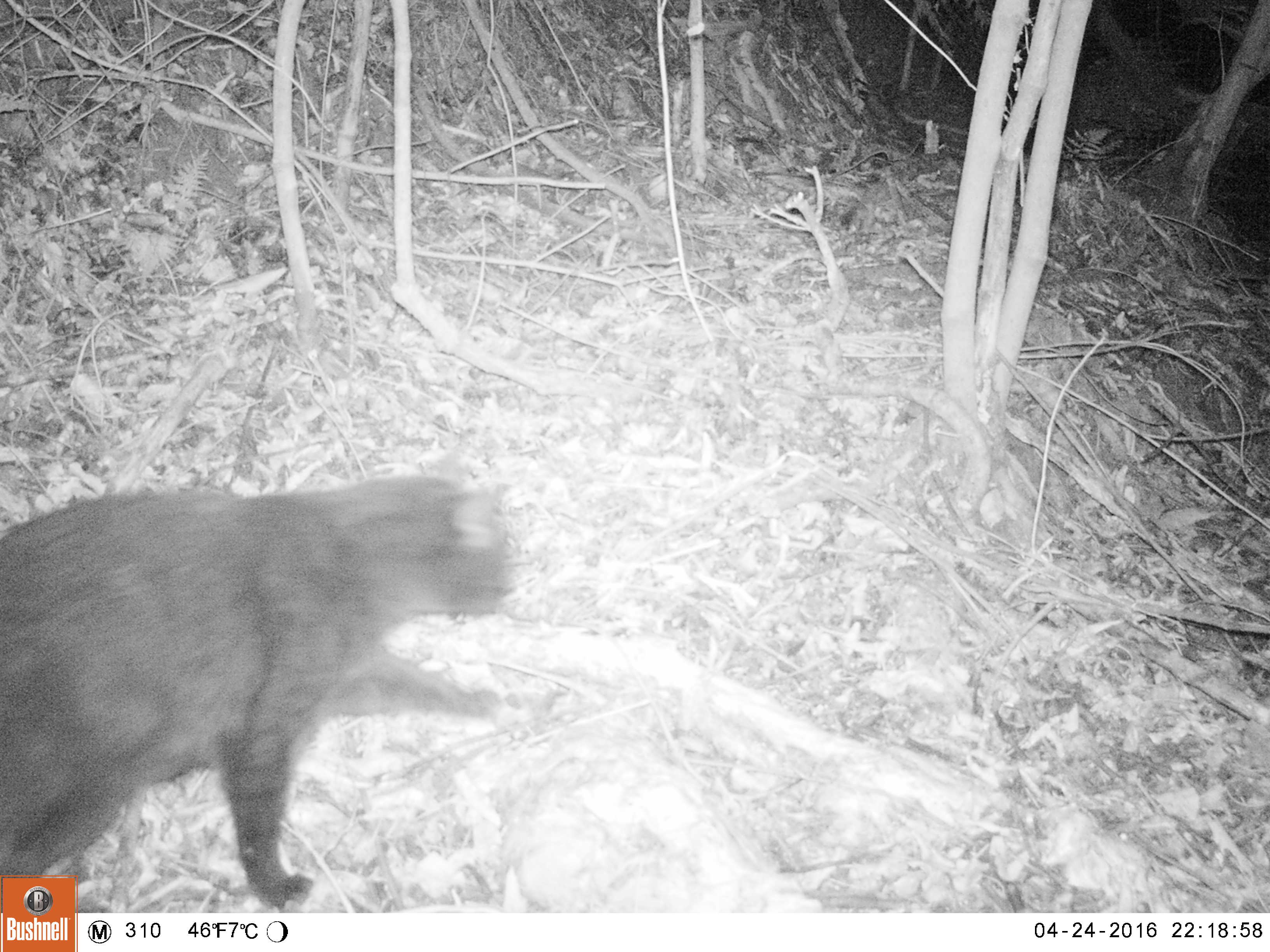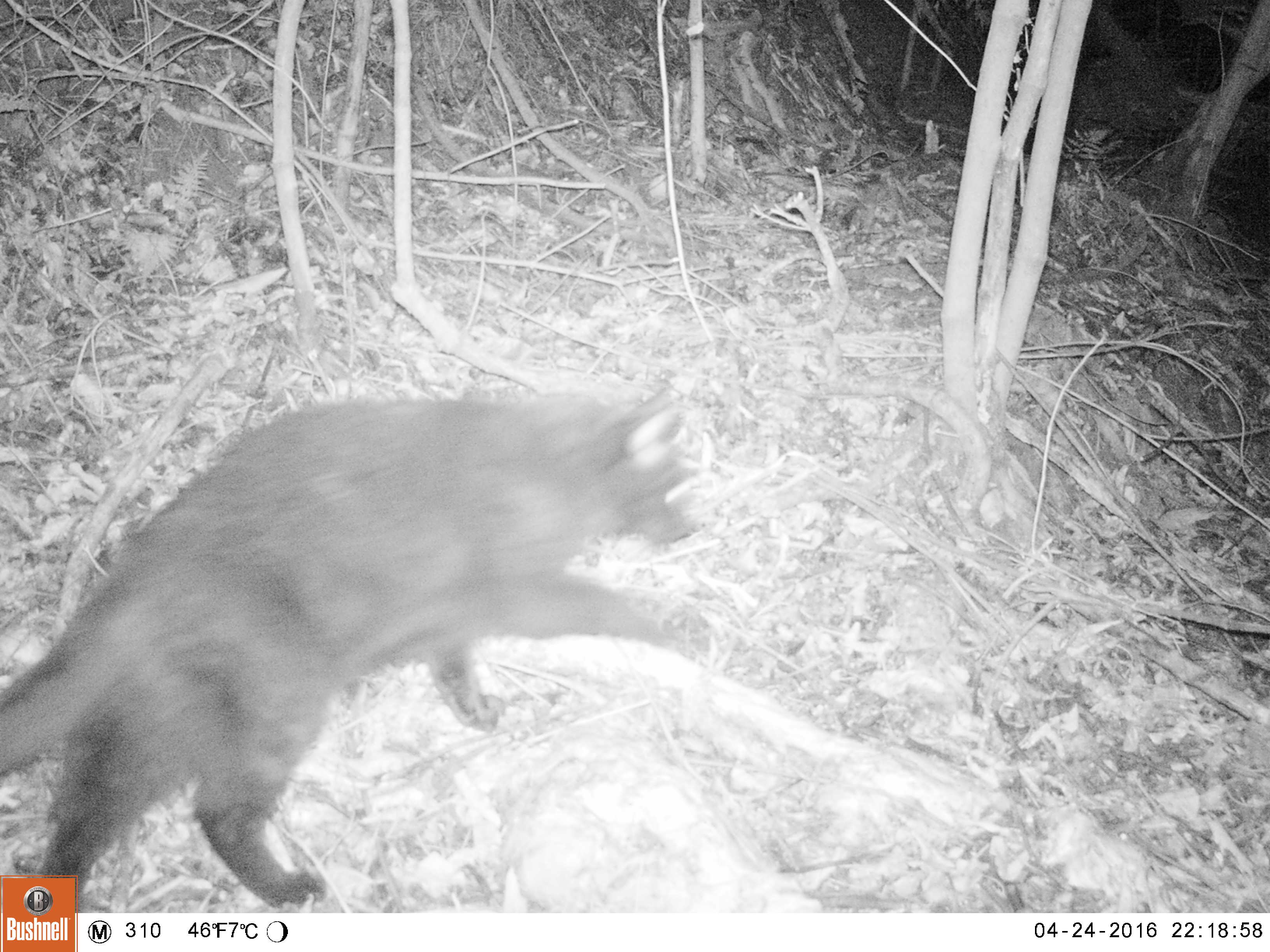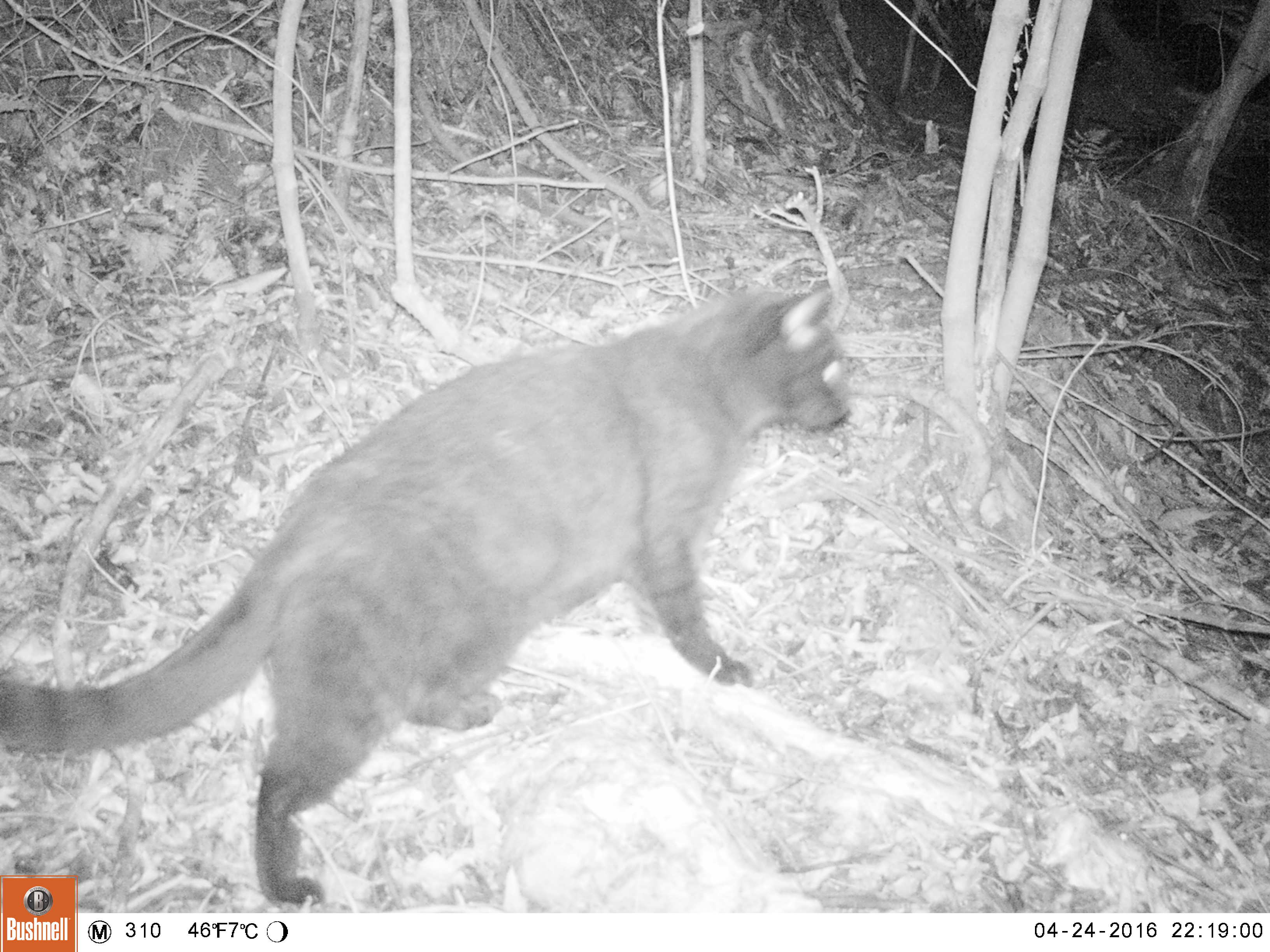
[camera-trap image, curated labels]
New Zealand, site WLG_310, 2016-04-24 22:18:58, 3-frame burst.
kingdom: Animalia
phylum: Chordata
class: Mammalia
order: Carnivora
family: Felidae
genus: Felis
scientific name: Felis catus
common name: domestic cat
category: cat